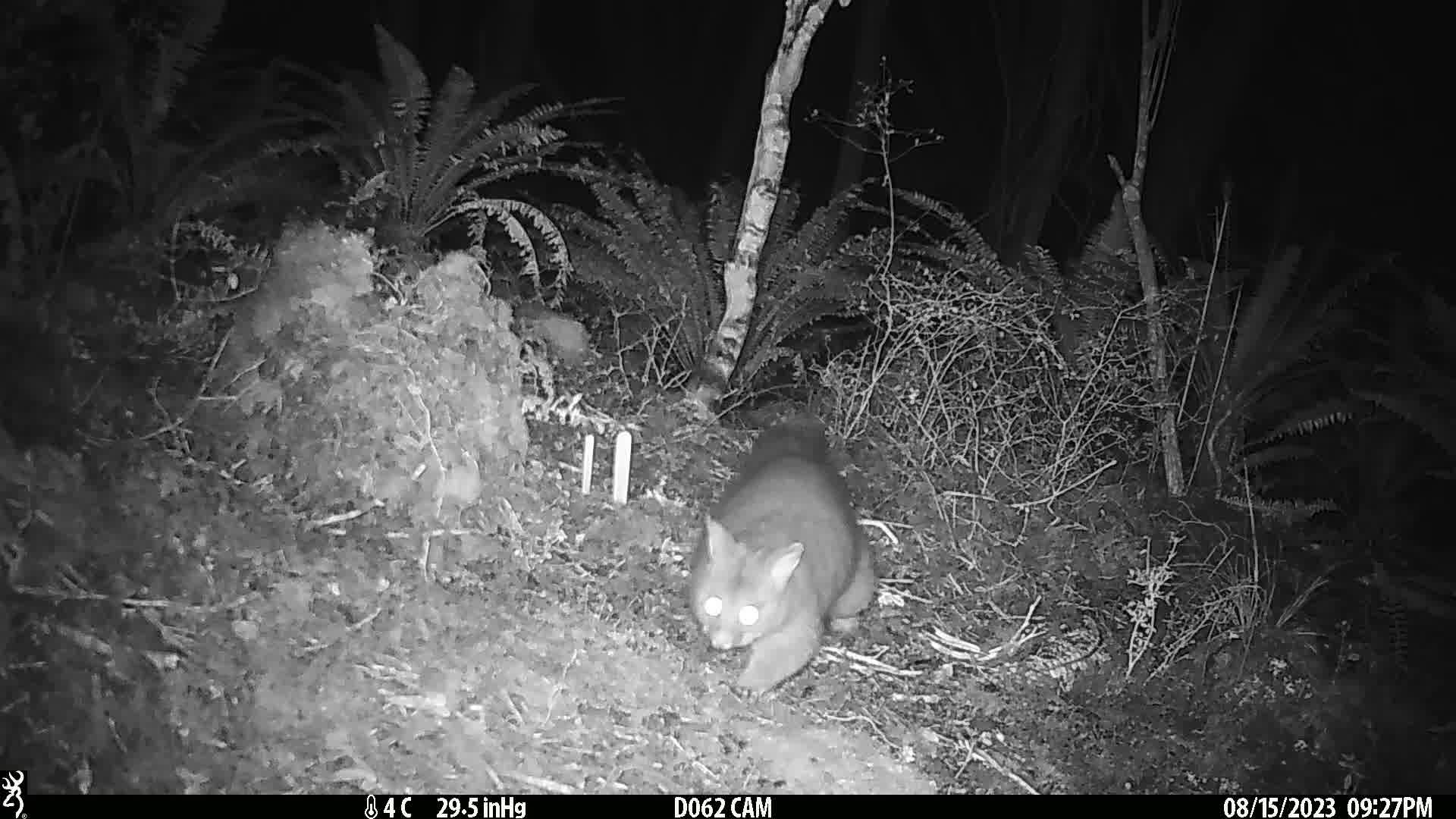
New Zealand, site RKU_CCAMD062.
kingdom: Animalia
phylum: Chordata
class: Mammalia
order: Diprotodontia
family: Phalangeridae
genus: Trichosurus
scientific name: Trichosurus vulpecula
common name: common brushtail possum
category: possum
Possum (common brushtail possum) (Trichosurus vulpecula).